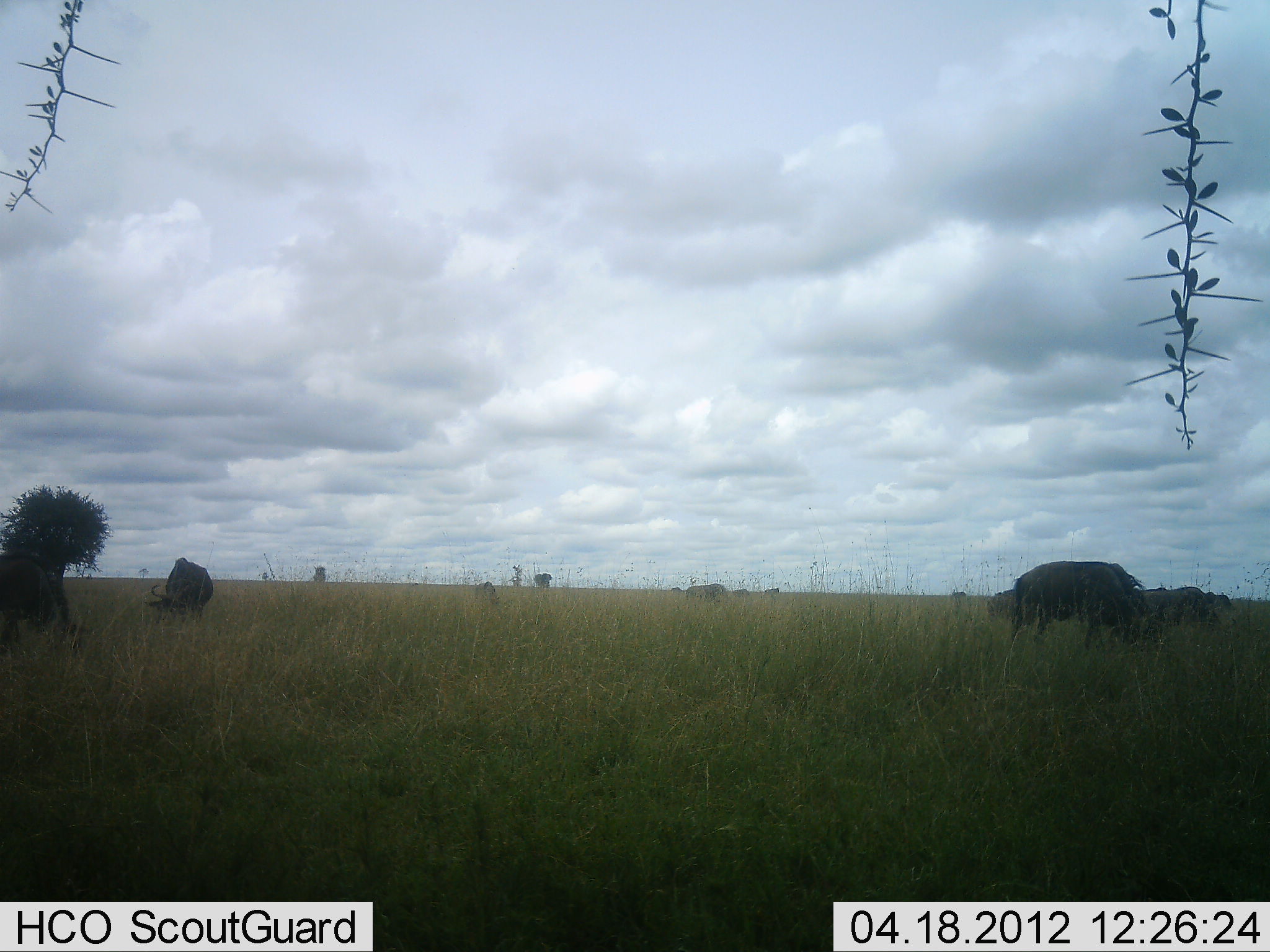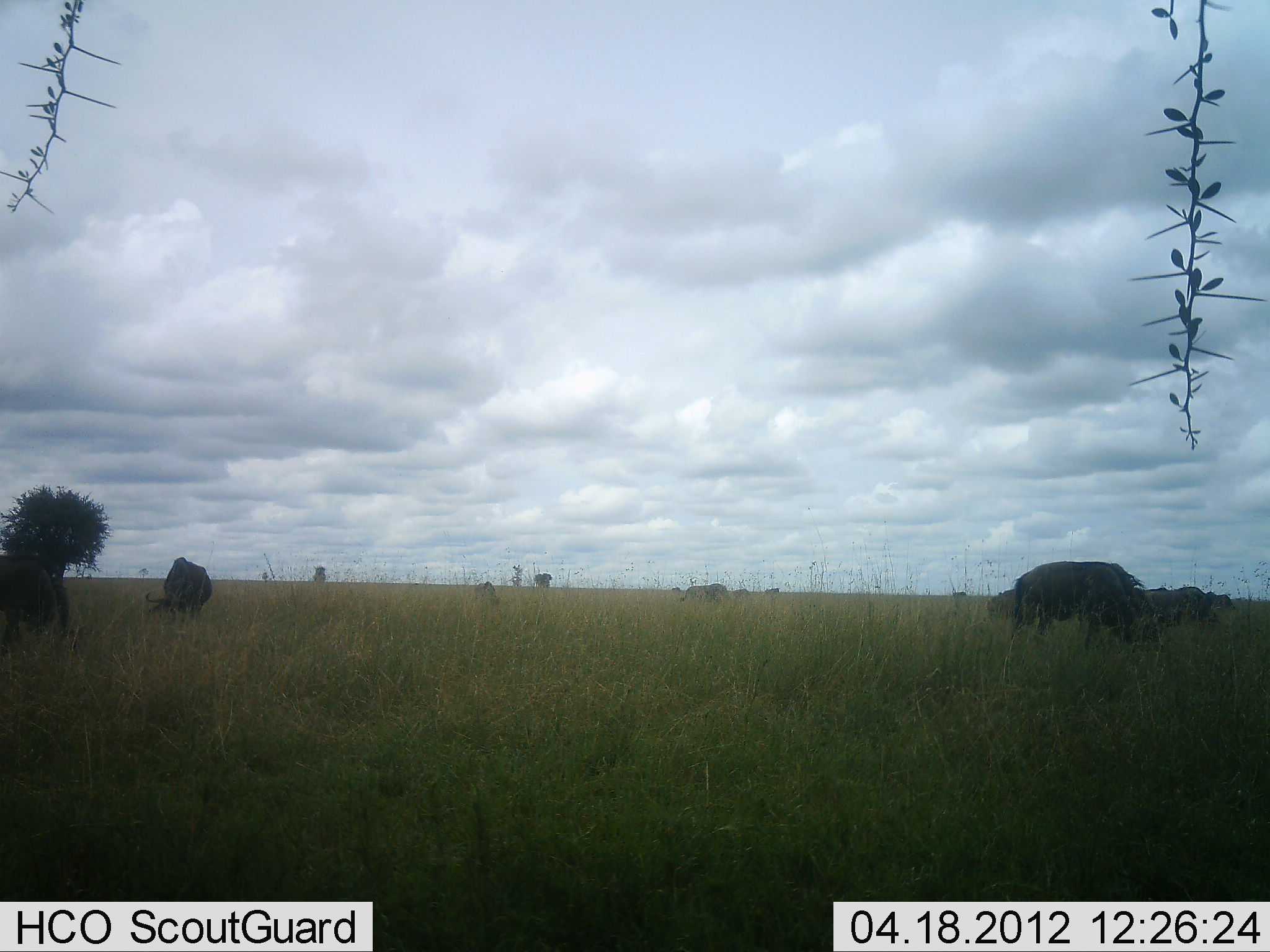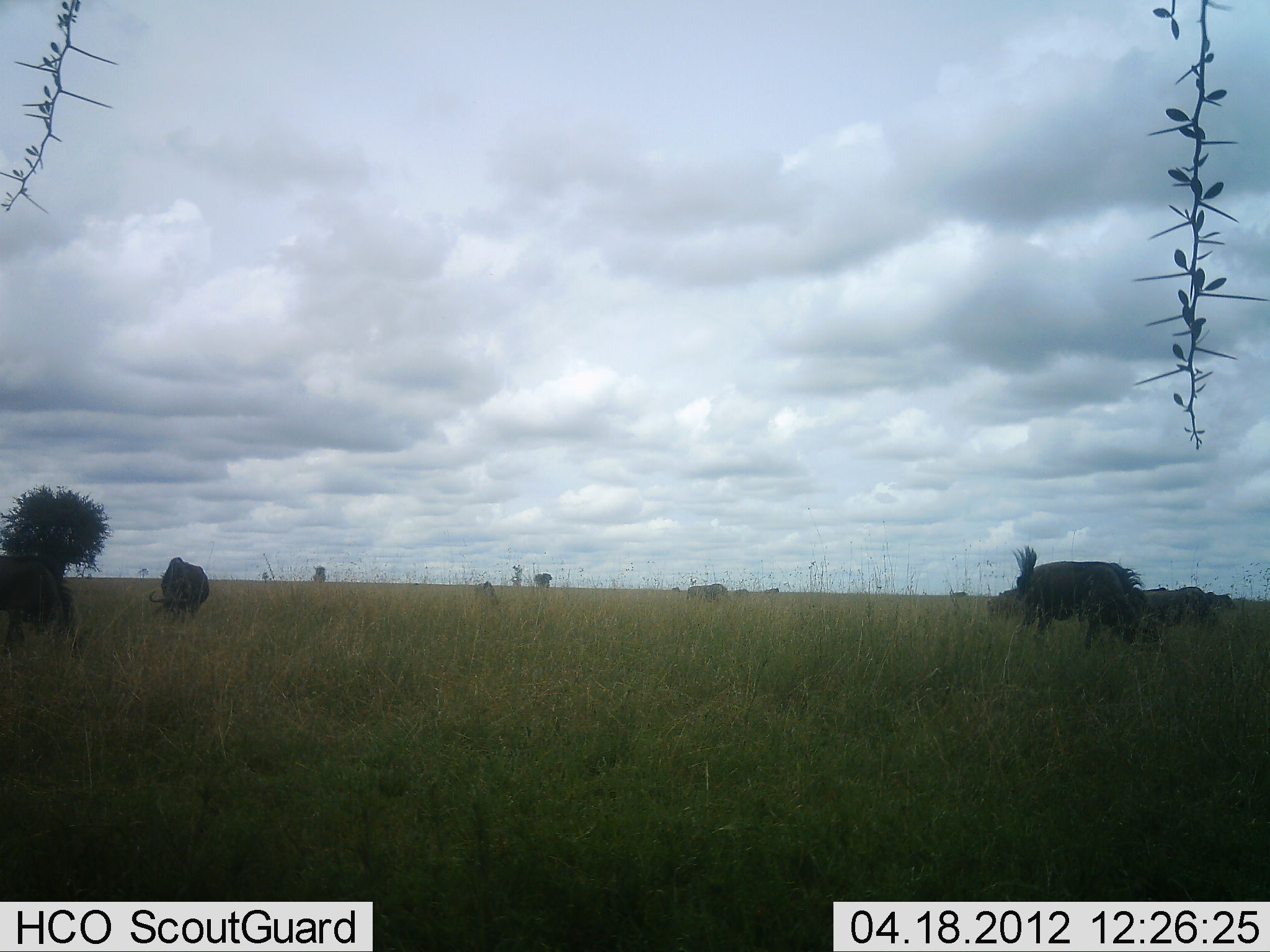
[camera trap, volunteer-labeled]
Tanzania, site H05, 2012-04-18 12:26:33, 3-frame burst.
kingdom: Animalia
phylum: Chordata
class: Mammalia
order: Artiodactyla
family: Bovidae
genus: Connochaetes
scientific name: Connochaetes taurinus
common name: blue wildebeest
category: wildebeest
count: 6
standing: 25%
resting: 0%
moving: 8%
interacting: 0%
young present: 0%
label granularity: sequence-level